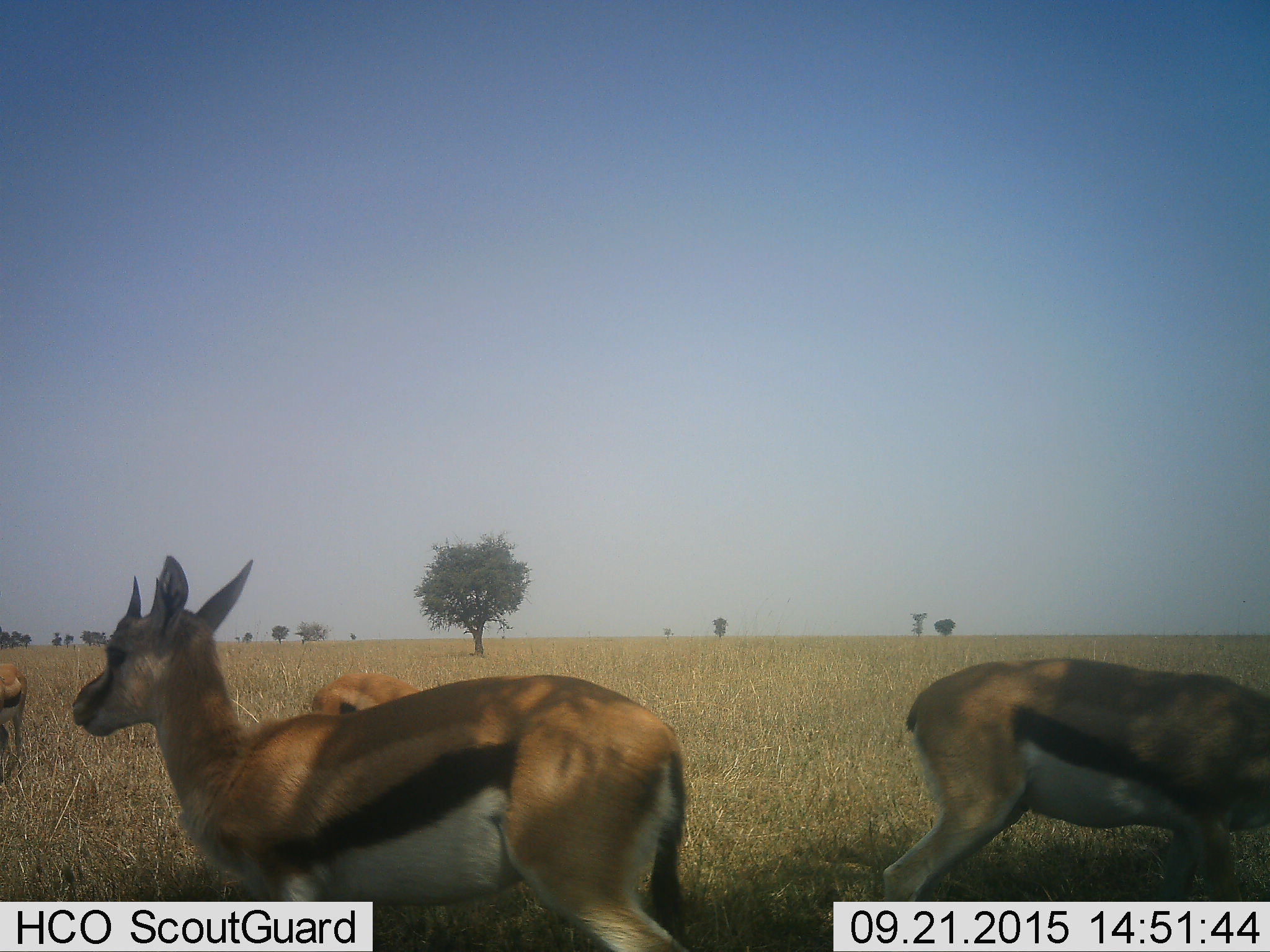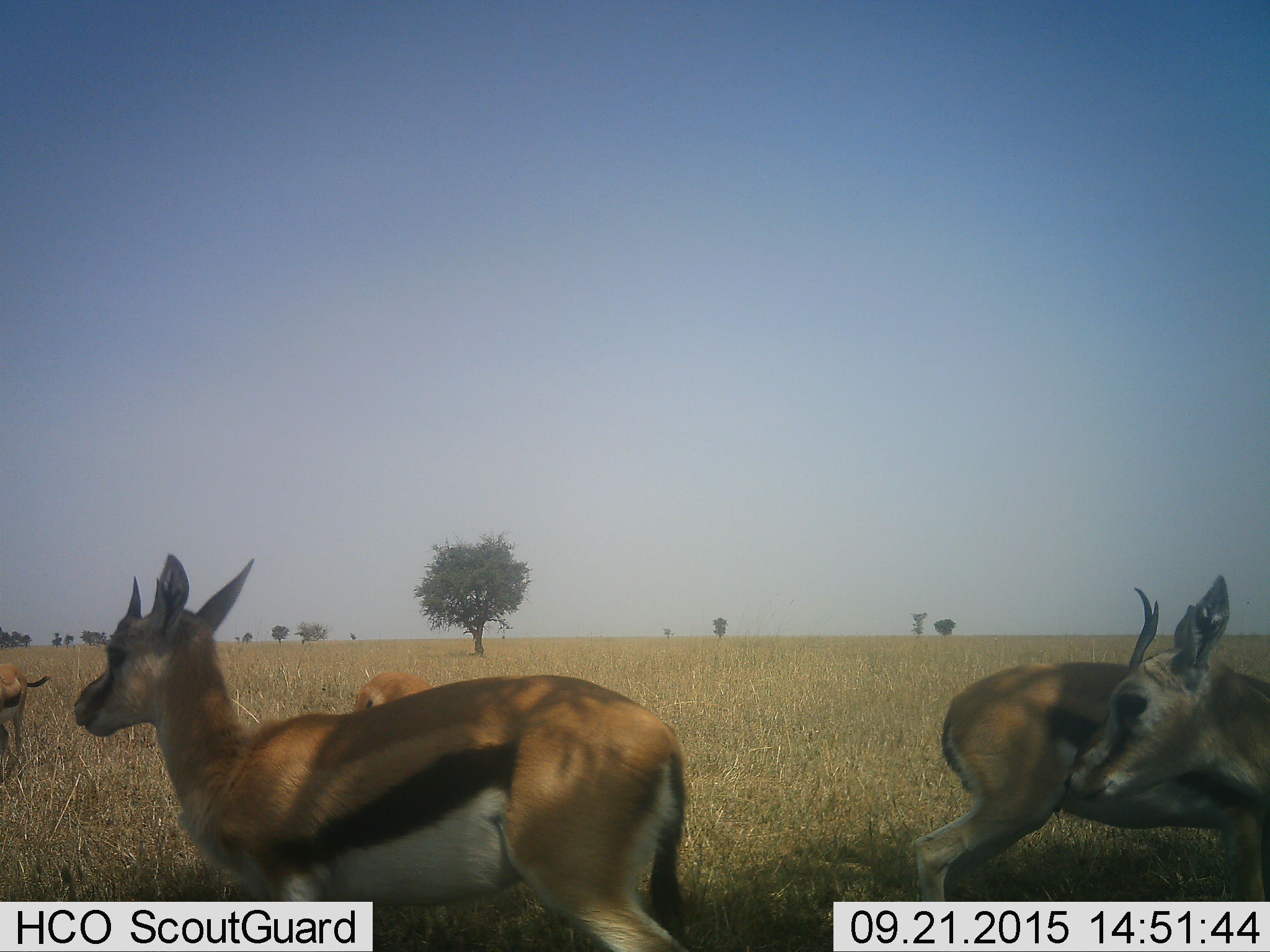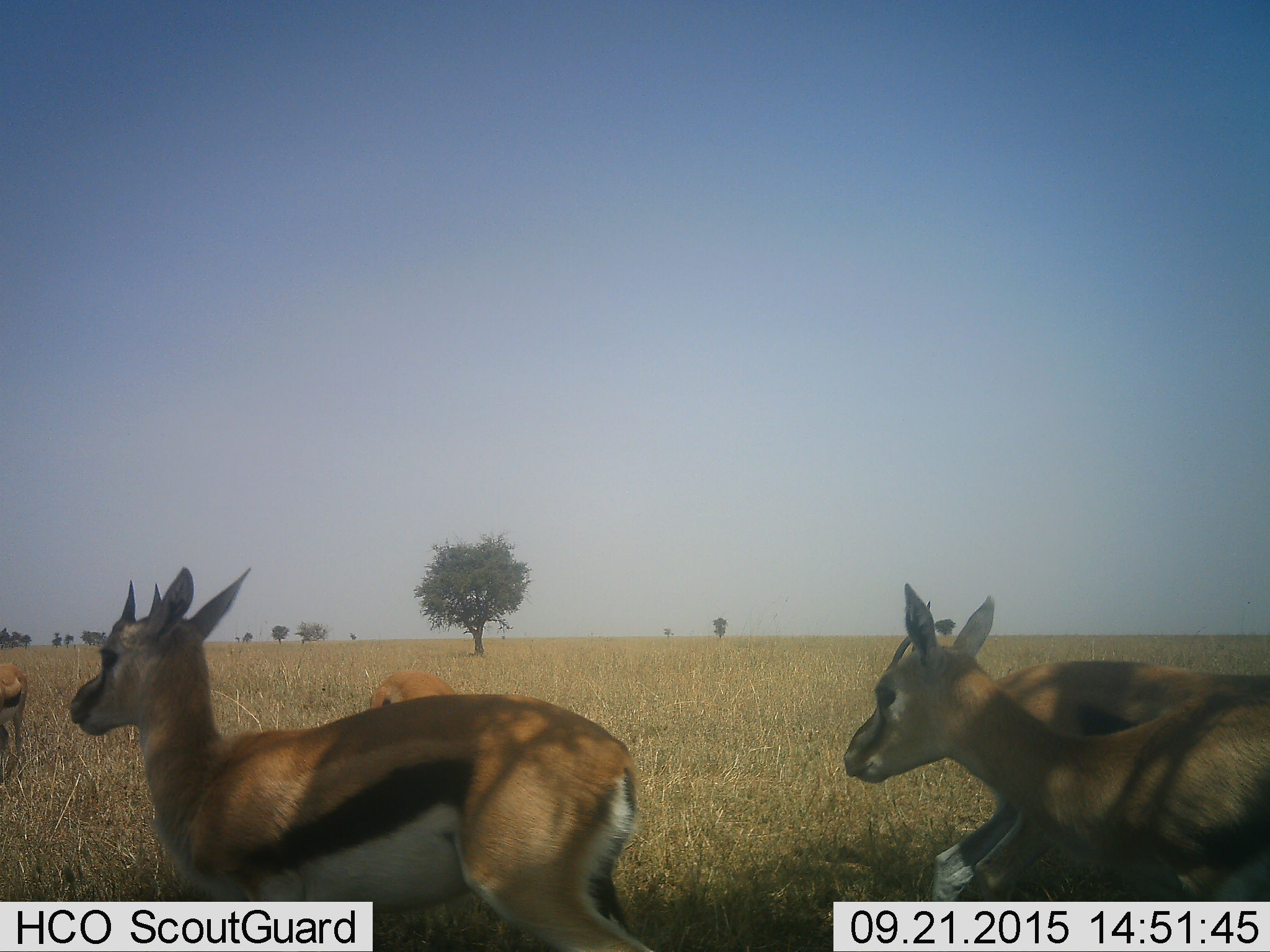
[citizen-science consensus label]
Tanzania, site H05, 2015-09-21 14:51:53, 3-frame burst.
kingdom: Animalia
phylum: Chordata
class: Mammalia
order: Artiodactyla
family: Bovidae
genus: Eudorcas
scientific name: Eudorcas thomsonii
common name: thomson's gazelle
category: gazellethomsons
Gazellethomsons (thomson's gazelle) (Eudorcas thomsonii), count 5. Behavior (volunteer vote fractions): standing 67%, resting 0%, moving 67%, interacting 0%. Young present (vote fraction): 11%. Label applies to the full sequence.